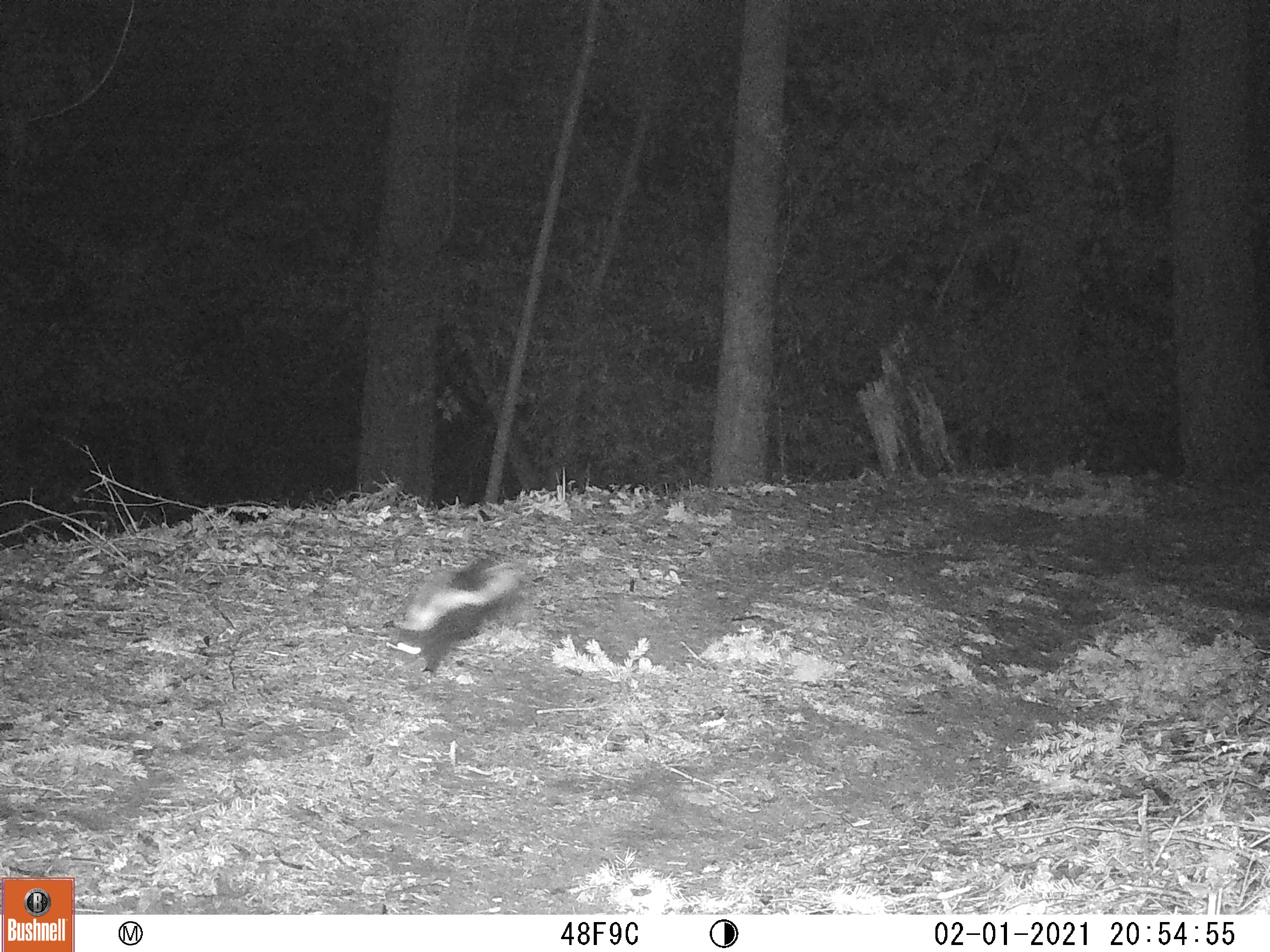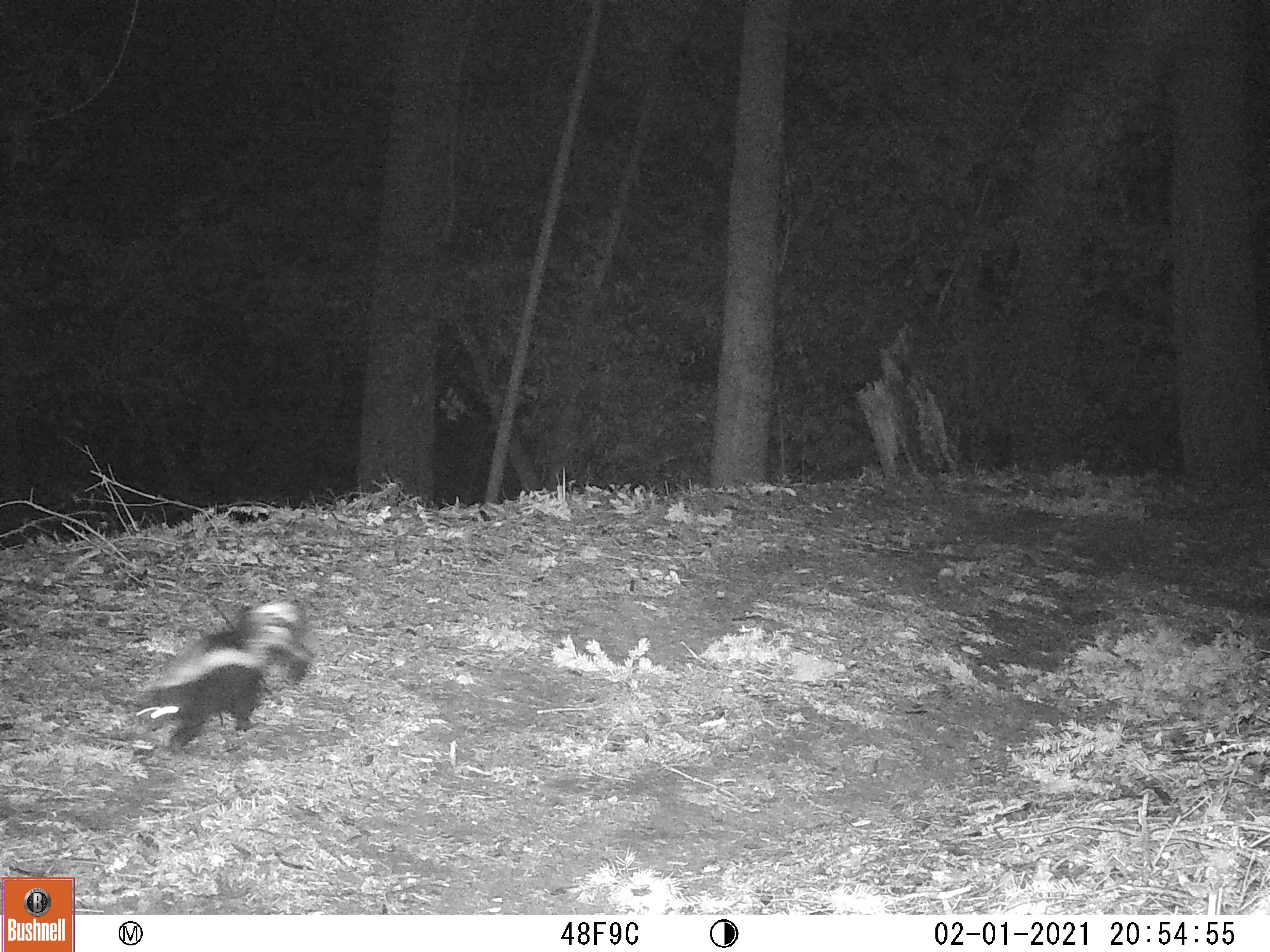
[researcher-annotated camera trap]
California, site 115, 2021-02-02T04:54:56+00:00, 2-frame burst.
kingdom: Animalia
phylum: Chordata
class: Mammalia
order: Carnivora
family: Mephitidae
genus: Mephitis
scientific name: Mephitis mephitis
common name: striped skunk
Striped skunk (Mephitis mephitis).